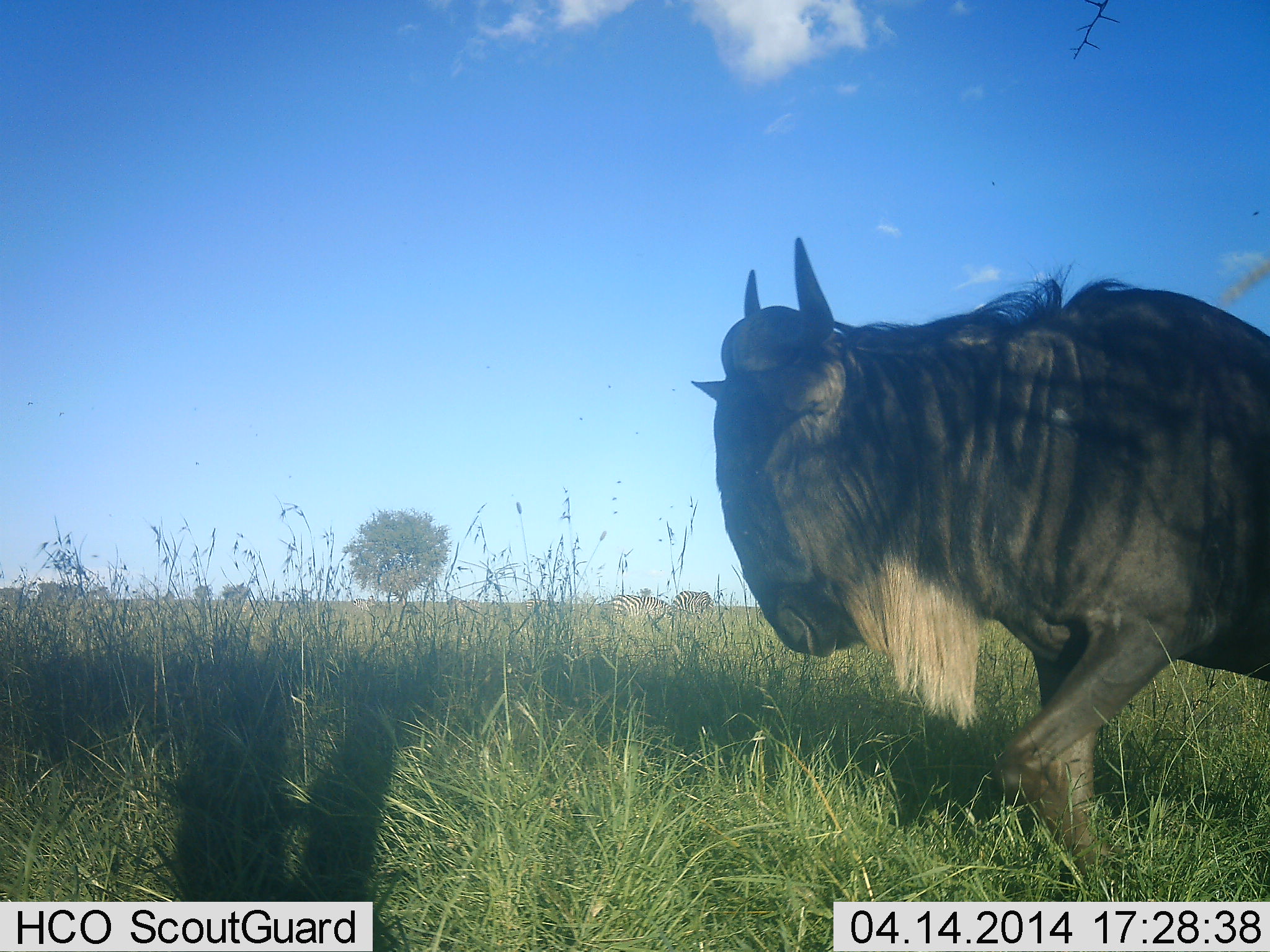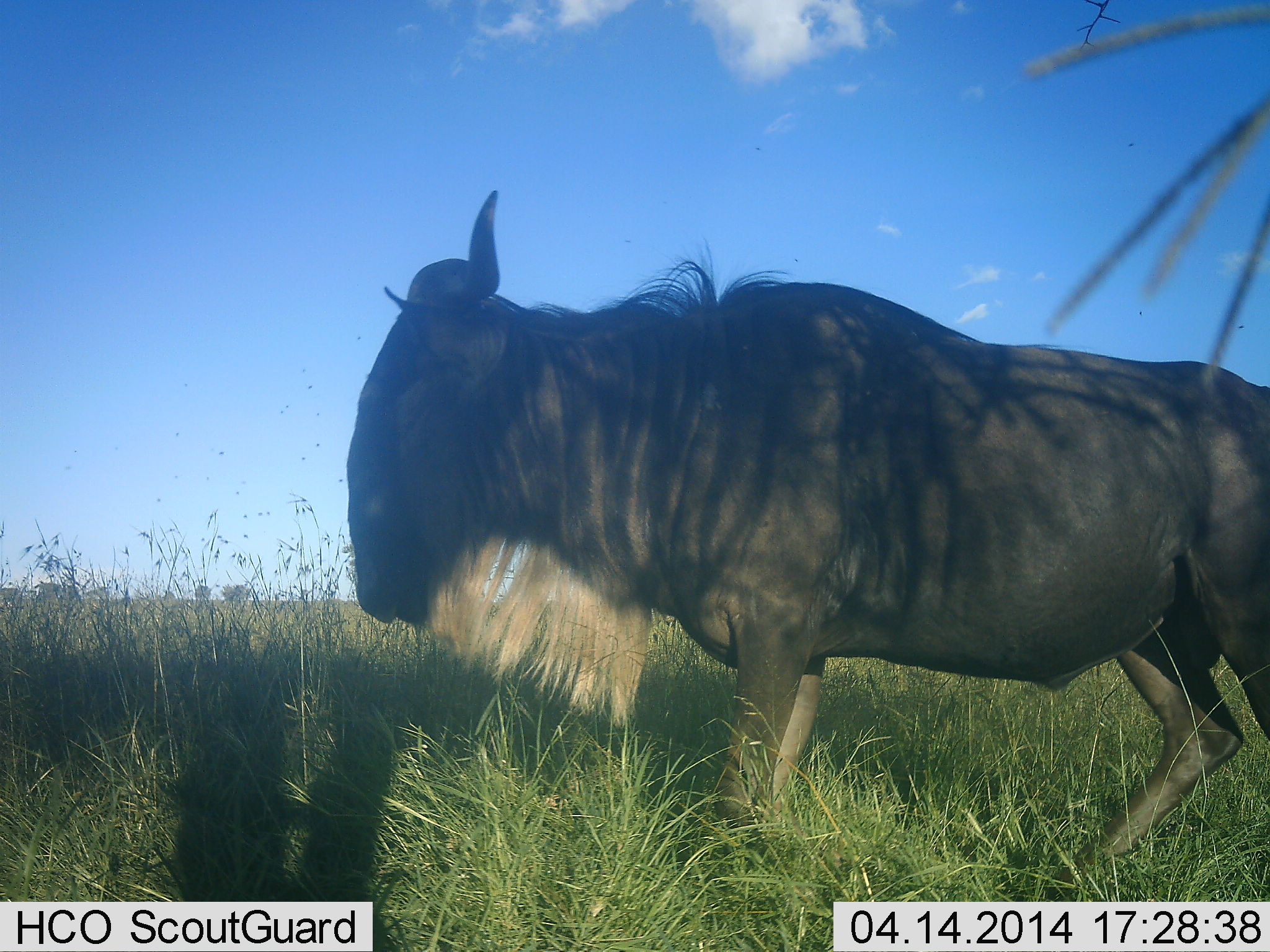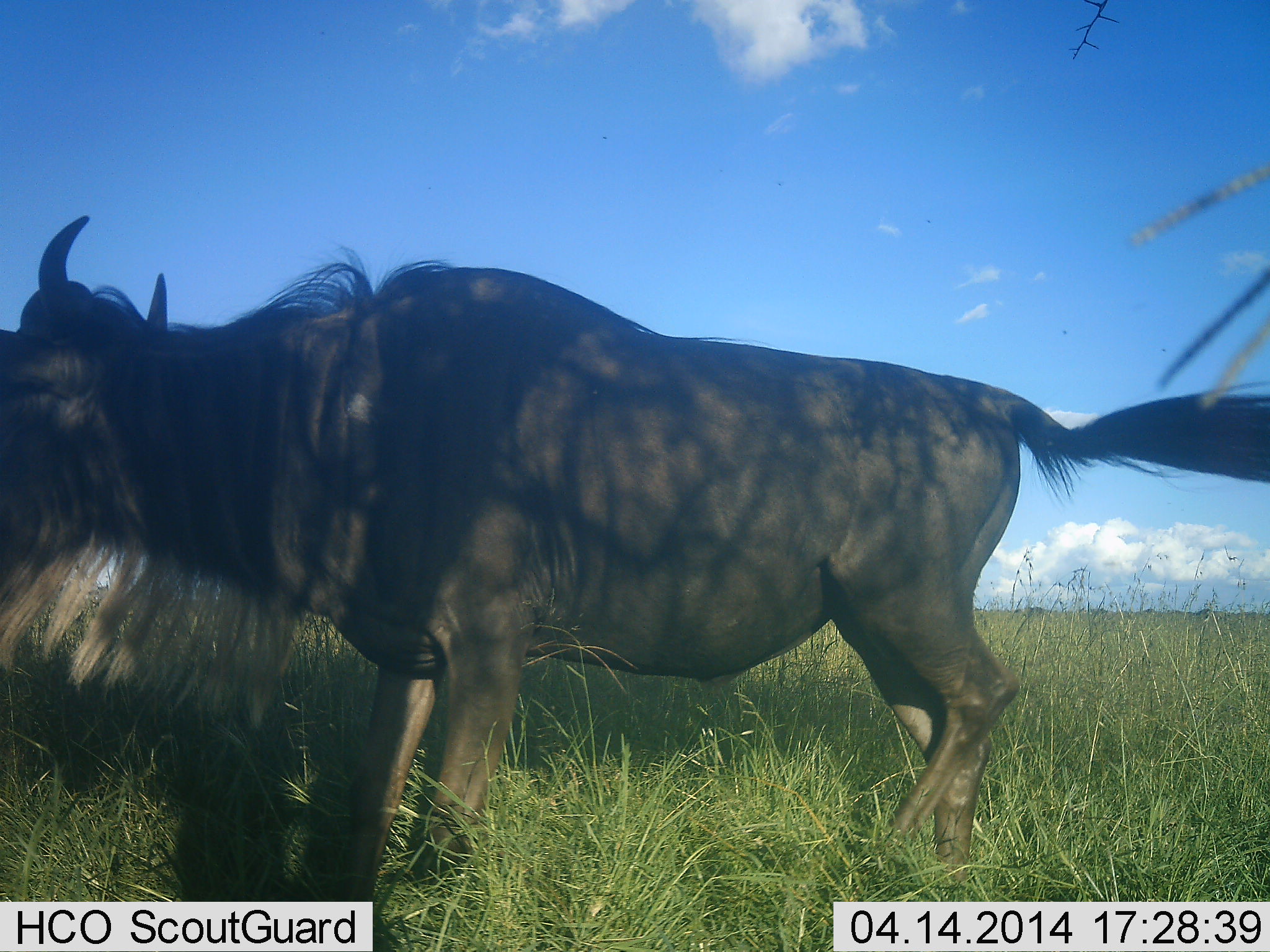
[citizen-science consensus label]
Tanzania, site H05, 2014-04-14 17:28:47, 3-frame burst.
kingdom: Animalia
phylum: Chordata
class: Mammalia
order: Artiodactyla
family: Bovidae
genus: Connochaetes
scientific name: Connochaetes taurinus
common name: blue wildebeest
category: wildebeest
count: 1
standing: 6%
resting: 0%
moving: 94%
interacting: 0%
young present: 0%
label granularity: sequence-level